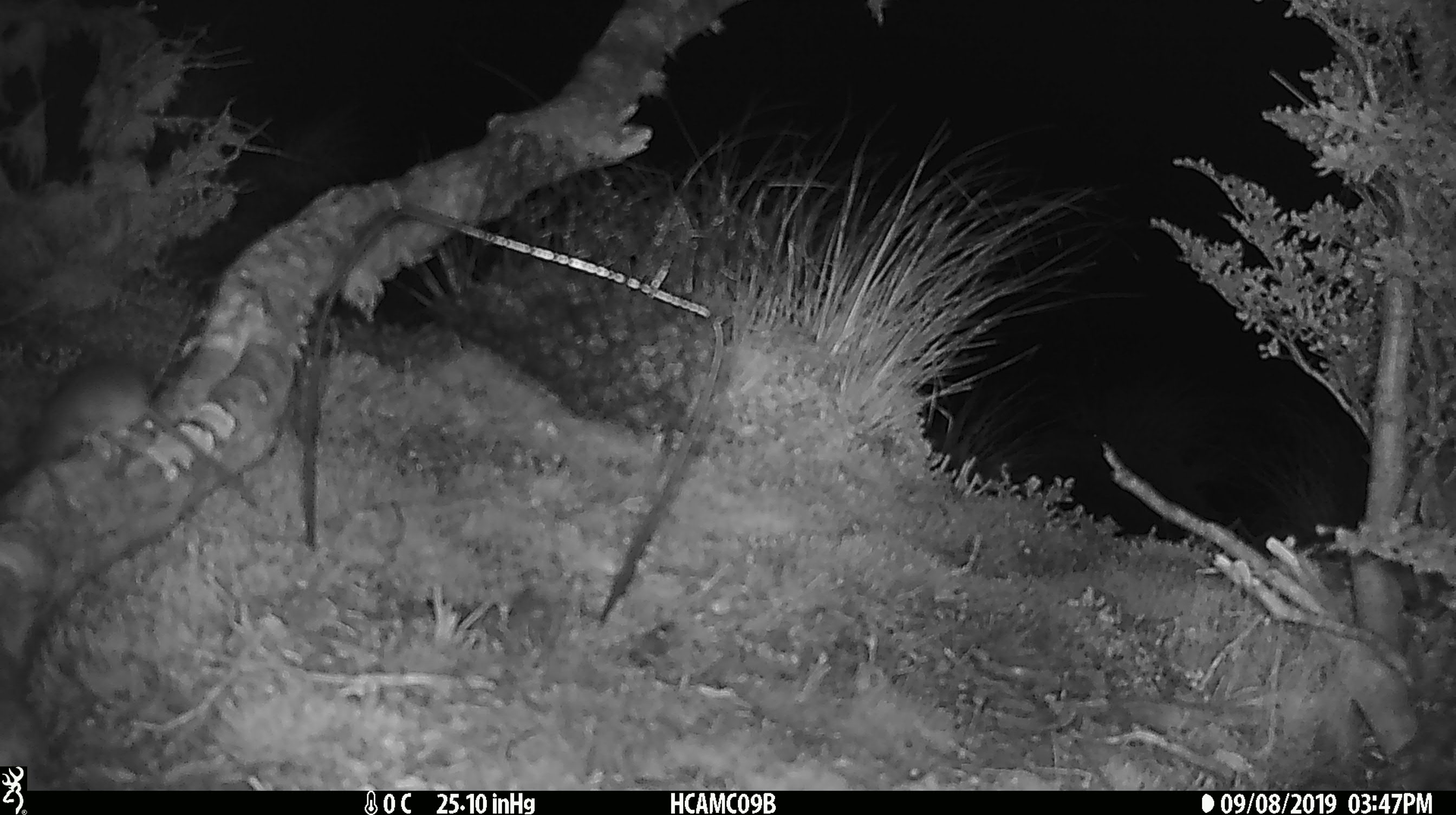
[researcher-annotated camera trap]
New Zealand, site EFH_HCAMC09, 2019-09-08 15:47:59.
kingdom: Animalia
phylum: Chordata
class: Mammalia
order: Rodentia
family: Muridae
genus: Mus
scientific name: Mus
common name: mouse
Mouse (Mus).